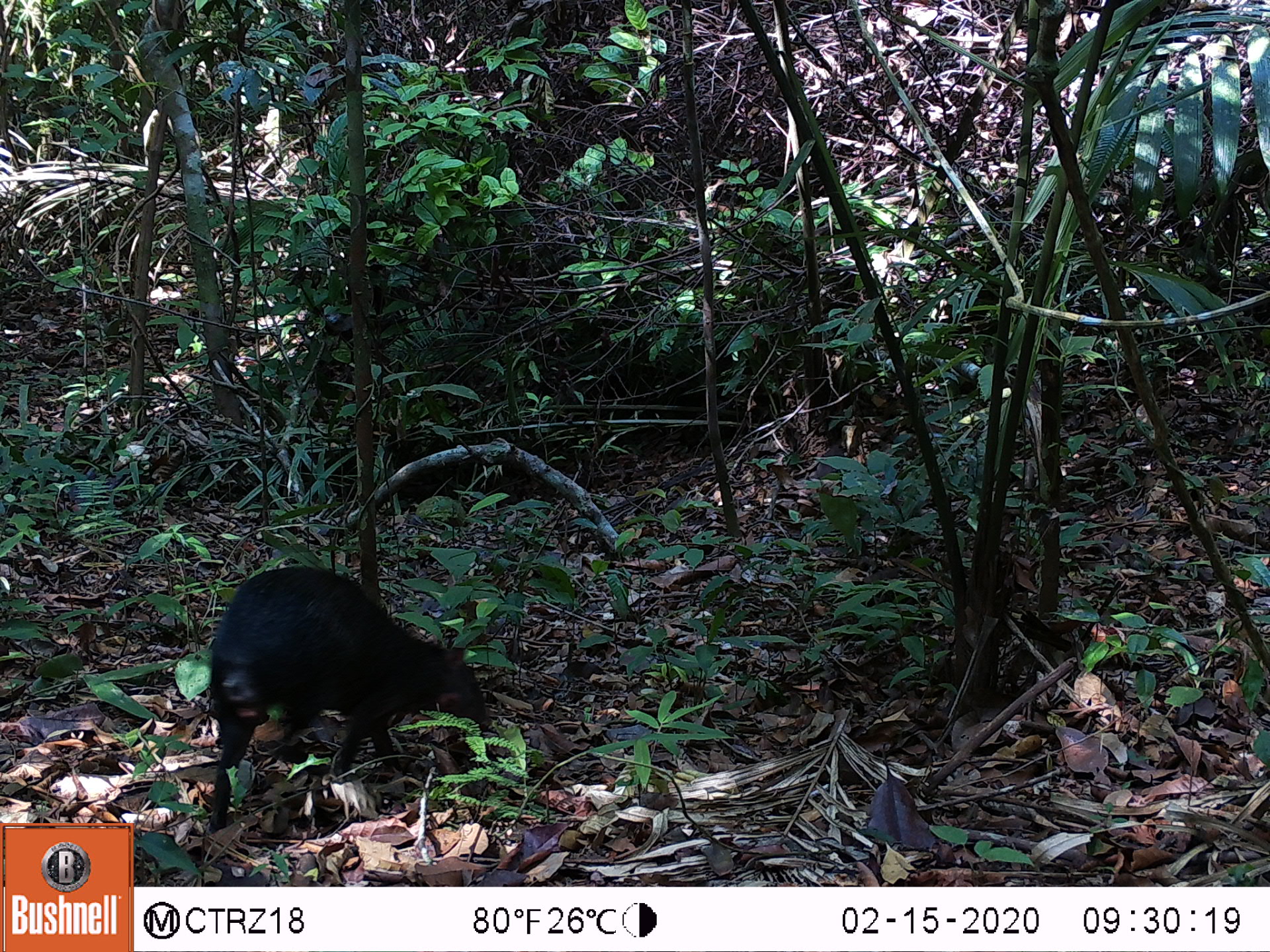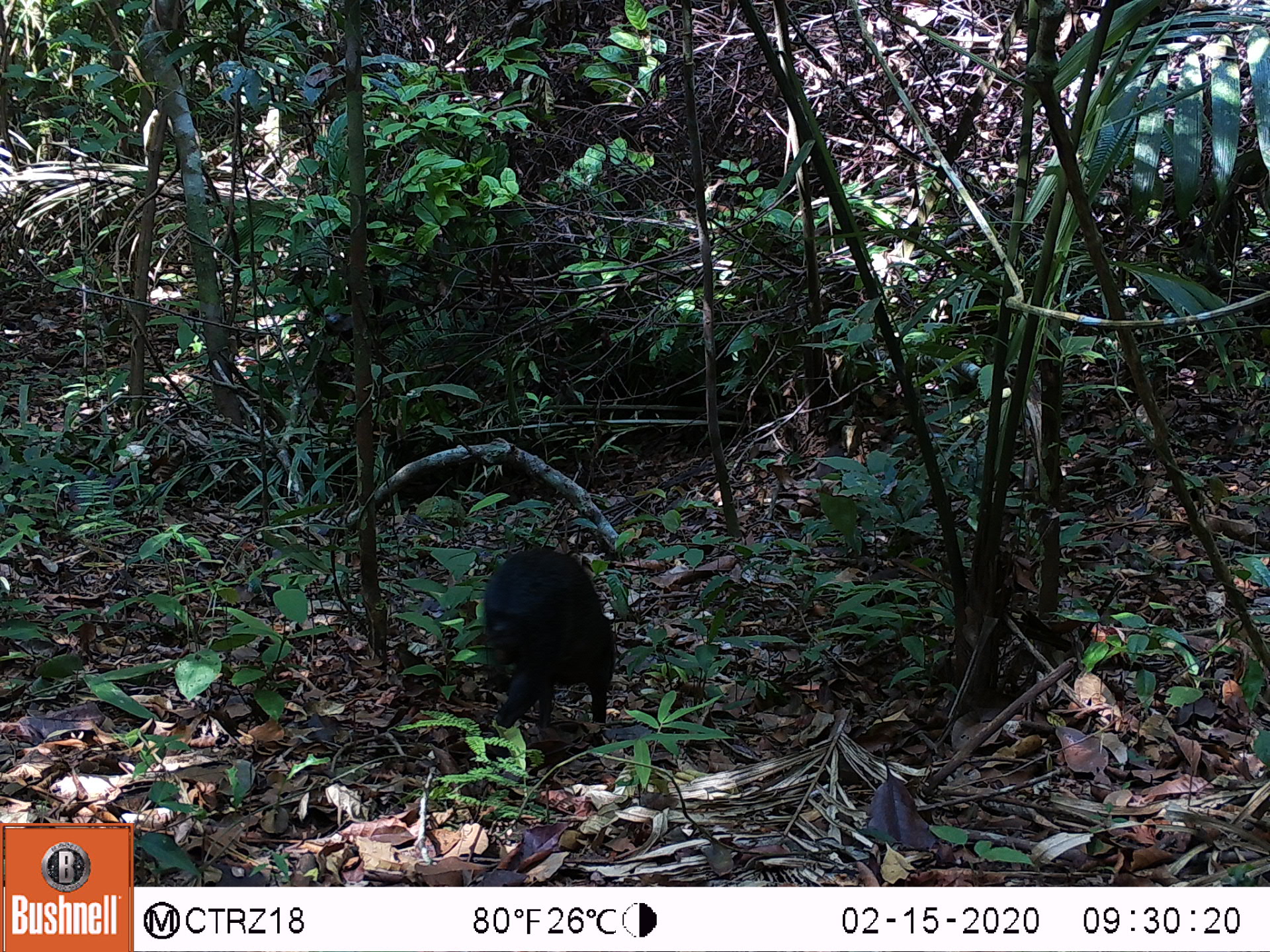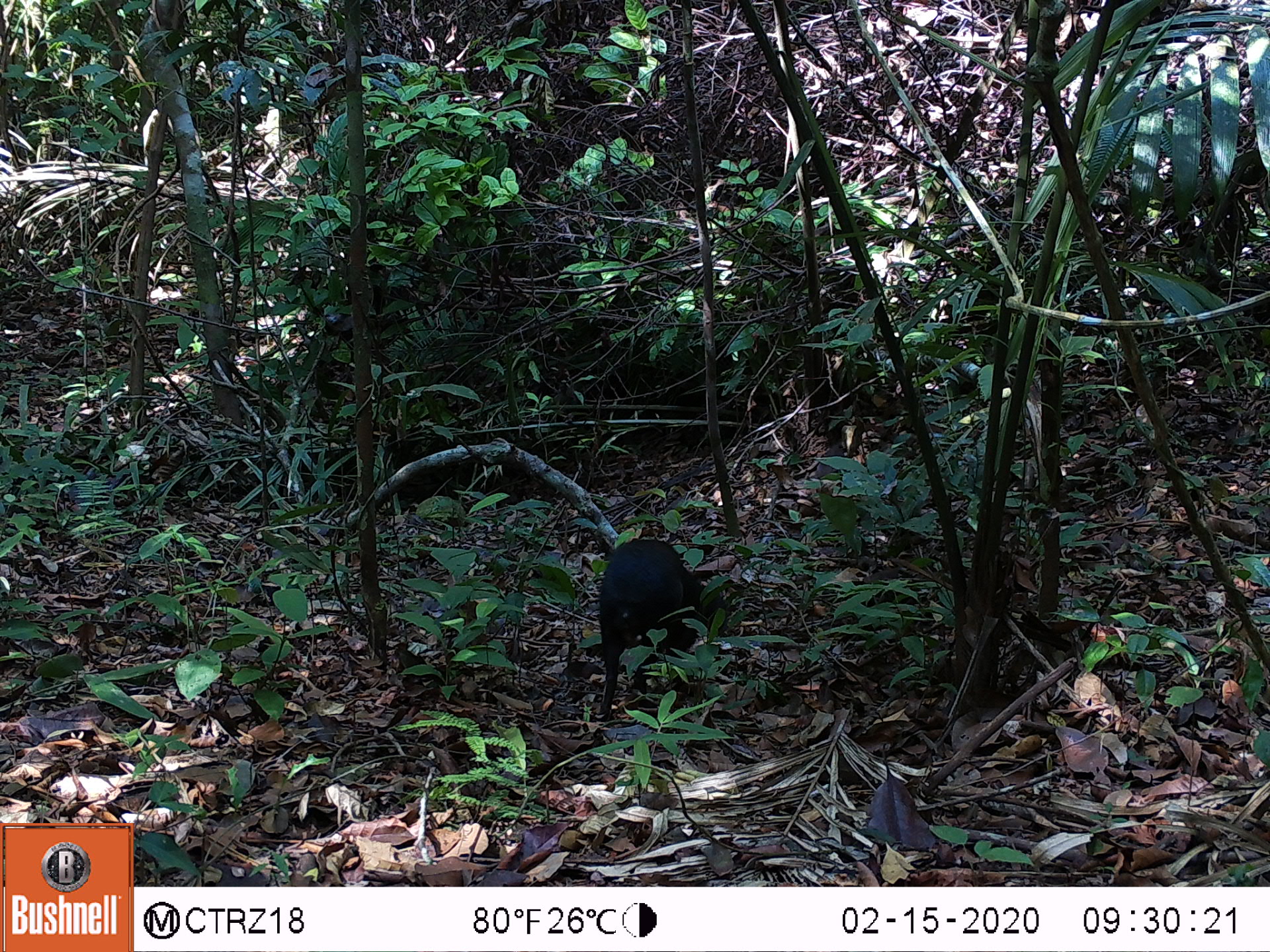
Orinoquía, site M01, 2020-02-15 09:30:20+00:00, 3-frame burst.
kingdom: Animalia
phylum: Chordata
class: Mammalia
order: Rodentia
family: Dasyproctidae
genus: Dasyprocta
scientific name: Dasyprocta fuliginosa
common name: black agouti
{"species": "black agouti (Dasyprocta fuliginosa)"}